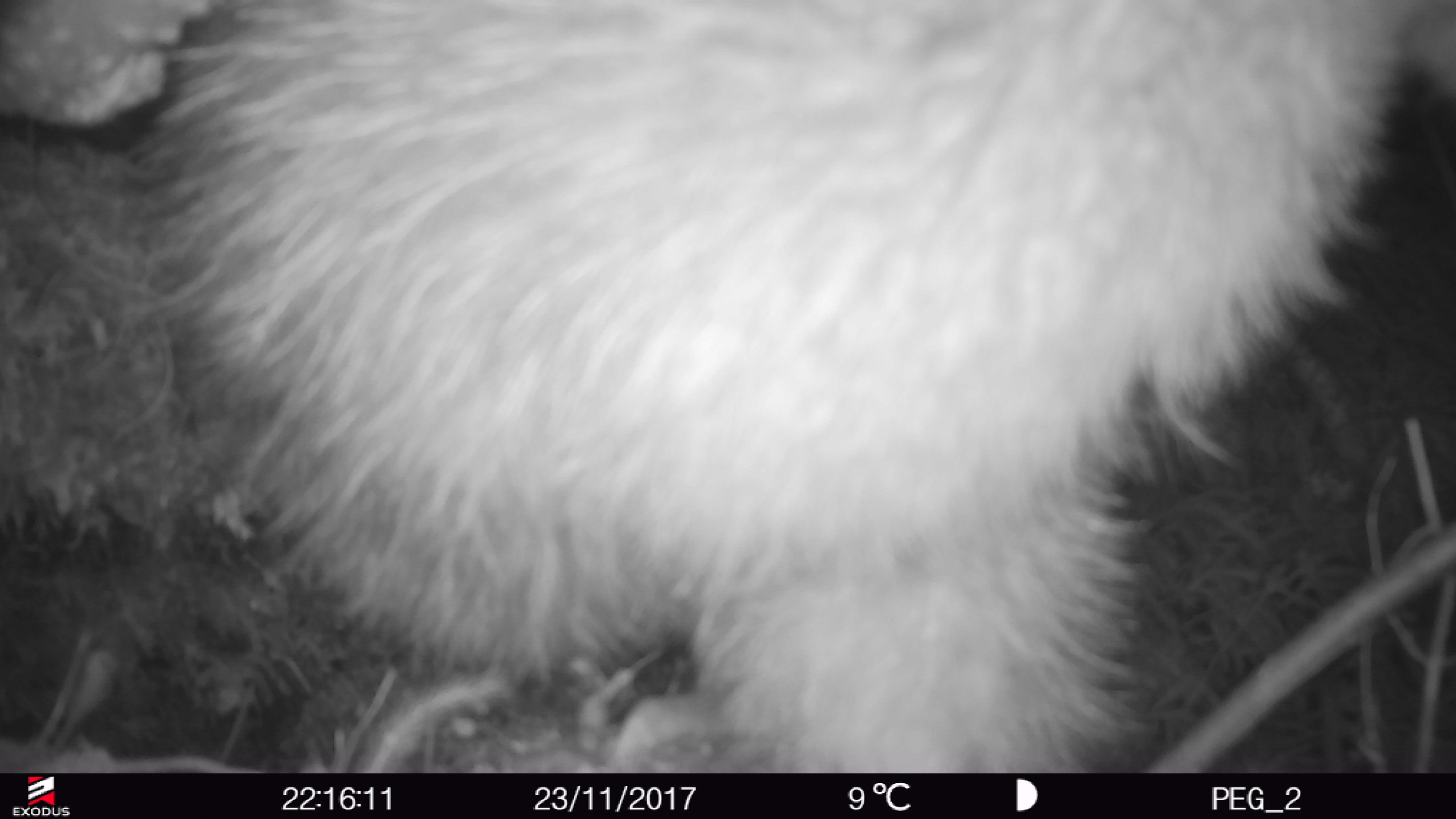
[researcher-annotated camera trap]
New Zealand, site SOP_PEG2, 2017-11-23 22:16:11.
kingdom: Animalia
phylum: Chordata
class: Aves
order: Apterygiformes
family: Apterygidae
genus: Apteryx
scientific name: Apteryx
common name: kiwi